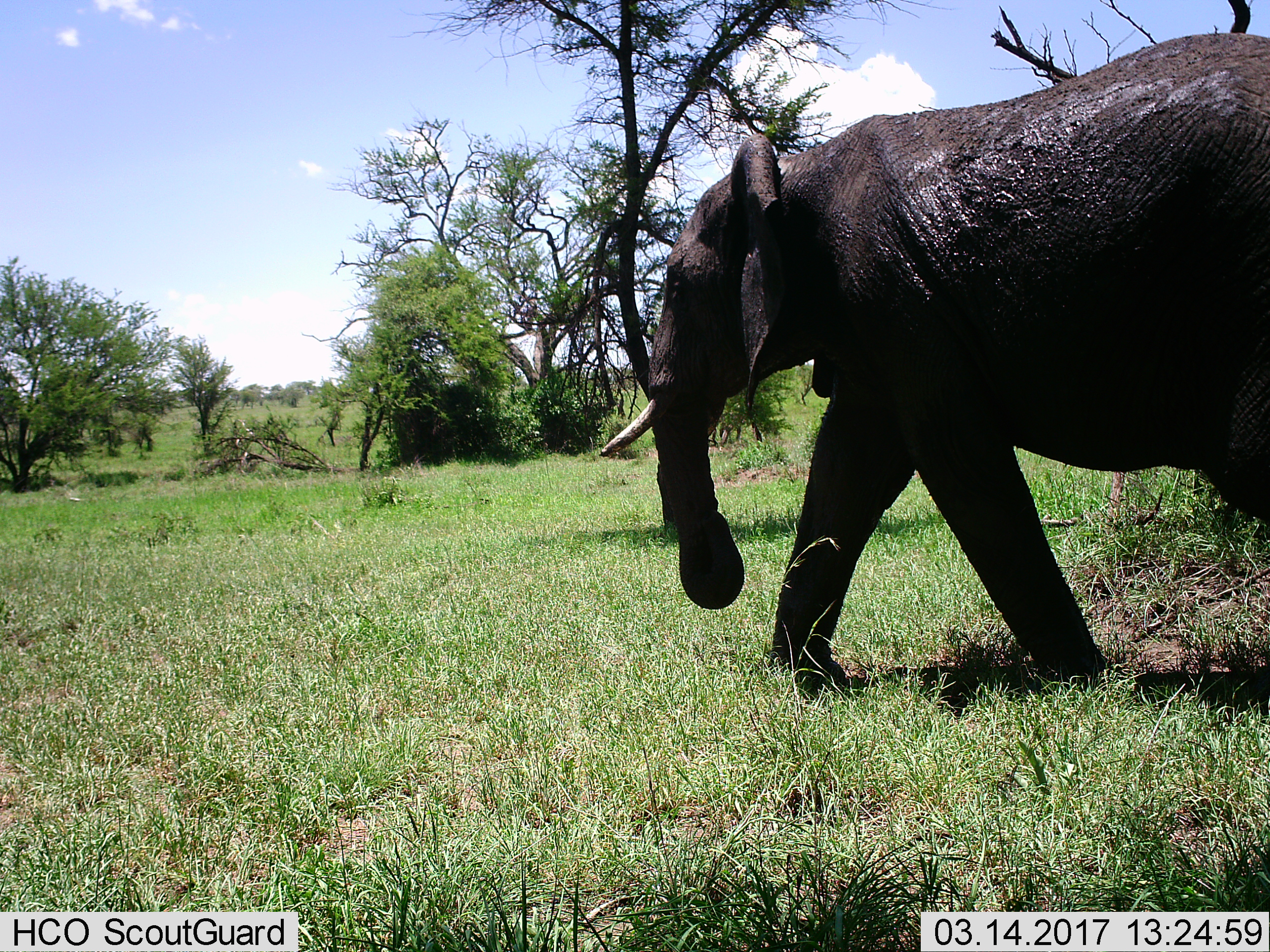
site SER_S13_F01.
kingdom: Animalia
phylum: Chordata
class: Mammalia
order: Proboscidea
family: Elephantidae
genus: Loxodonta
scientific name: Loxodonta africana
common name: african bush elephant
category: elephant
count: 1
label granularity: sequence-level